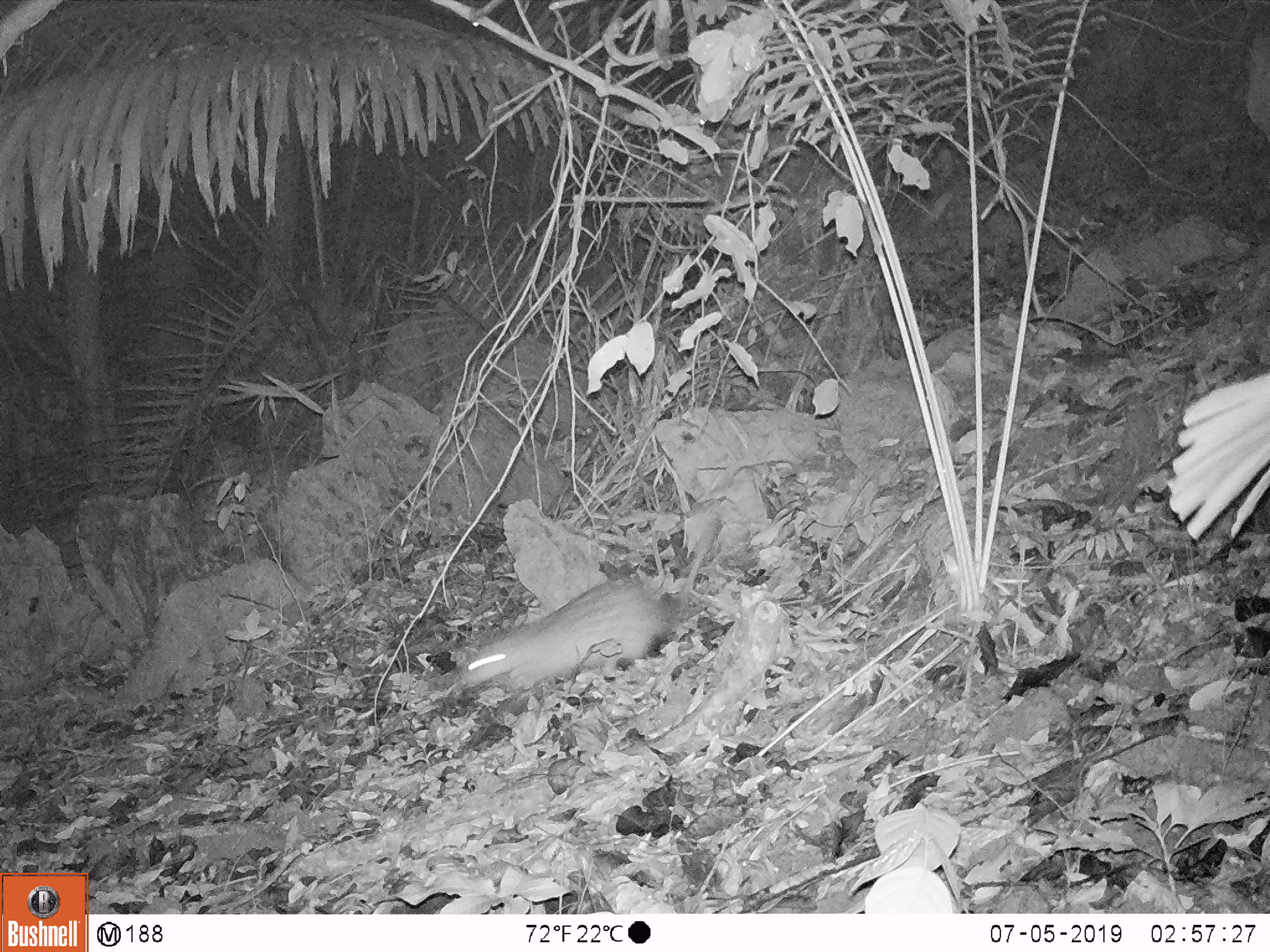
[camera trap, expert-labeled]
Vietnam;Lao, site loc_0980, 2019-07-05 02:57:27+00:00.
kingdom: Animalia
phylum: Chordata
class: Mammalia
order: Rodentia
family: Hystricidae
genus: Atherurus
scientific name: Atherurus macrourus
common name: asiatic brush-tailed porcupine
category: asiatic brush tailed porcupine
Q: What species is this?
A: Asiatic brush tailed porcupine (asiatic brush-tailed porcupine) (Atherurus macrourus).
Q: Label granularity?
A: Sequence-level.